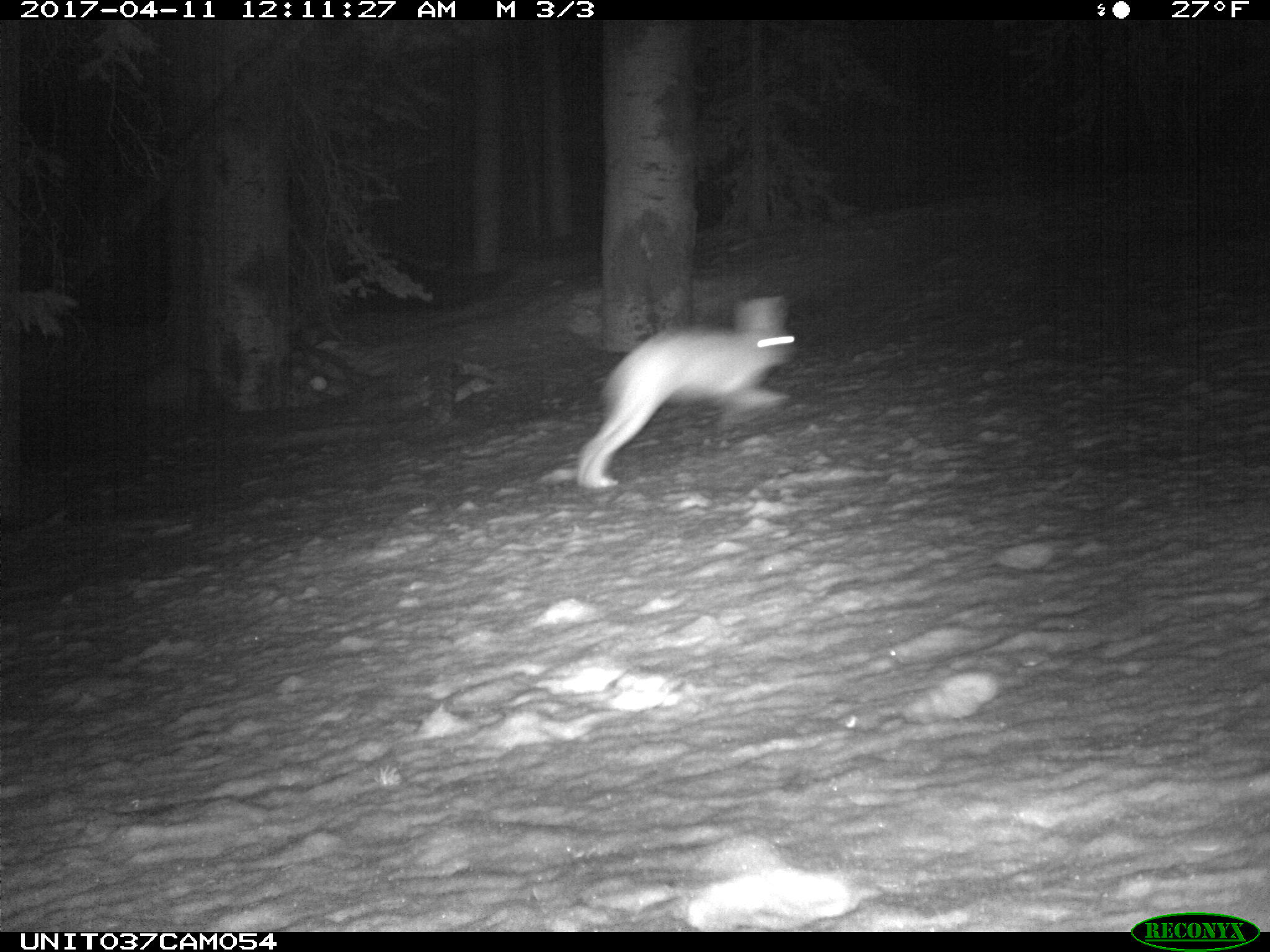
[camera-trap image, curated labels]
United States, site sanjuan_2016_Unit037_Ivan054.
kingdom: Animalia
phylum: Chordata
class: Mammalia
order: Lagomorpha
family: Leporidae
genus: Lepus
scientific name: Lepus americanus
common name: snowshoe hare